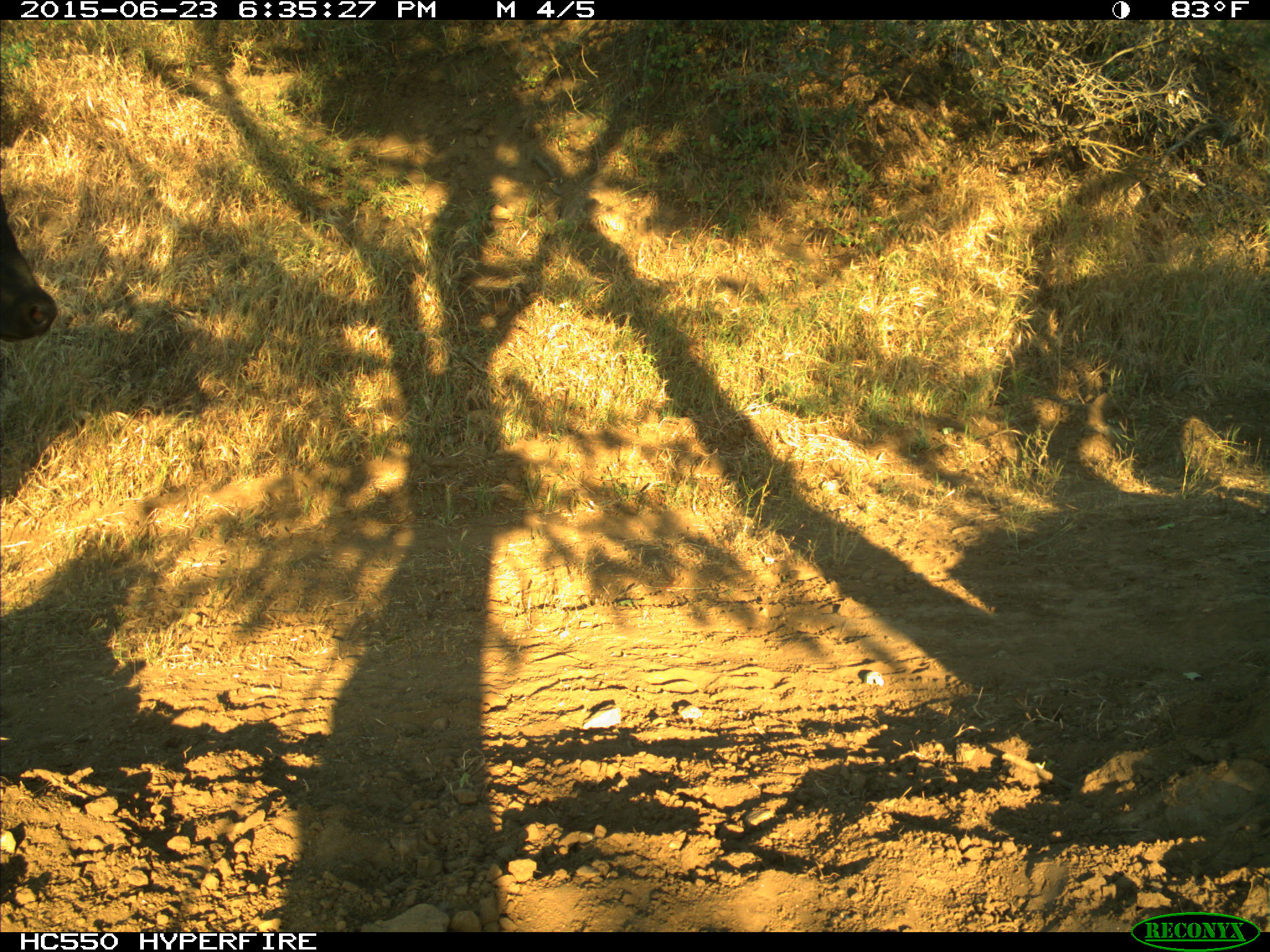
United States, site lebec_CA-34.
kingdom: Animalia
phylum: Chordata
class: Mammalia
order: Artiodactyla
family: Bovidae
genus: Bos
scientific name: Bos taurus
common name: domestic cow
Bos taurus (domestic cow).